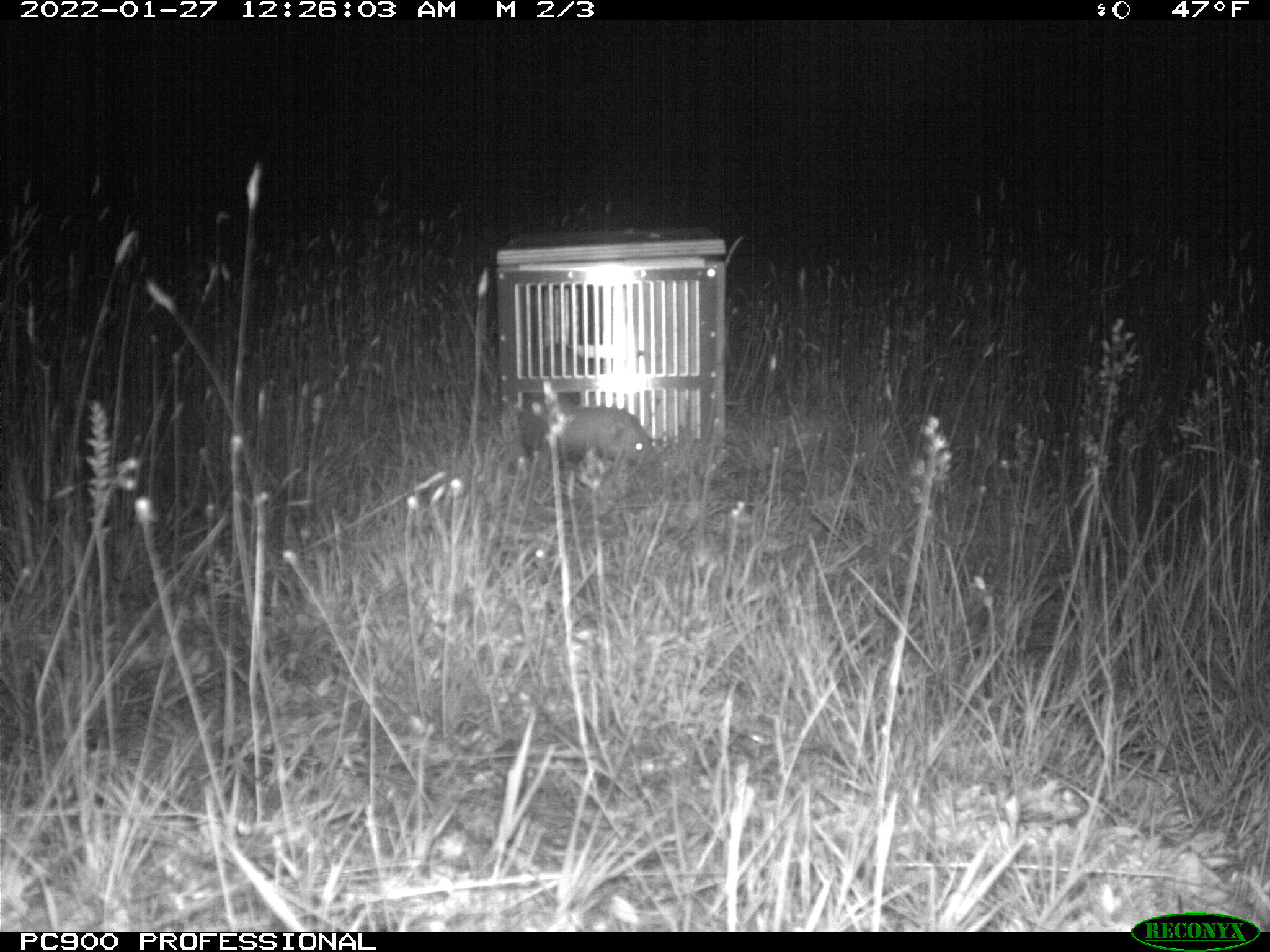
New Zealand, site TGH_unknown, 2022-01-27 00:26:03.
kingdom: Animalia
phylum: Chordata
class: Mammalia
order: Carnivora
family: Mustelidae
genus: Mustela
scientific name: Mustela furo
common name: ferret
Ferret (Mustela furo).